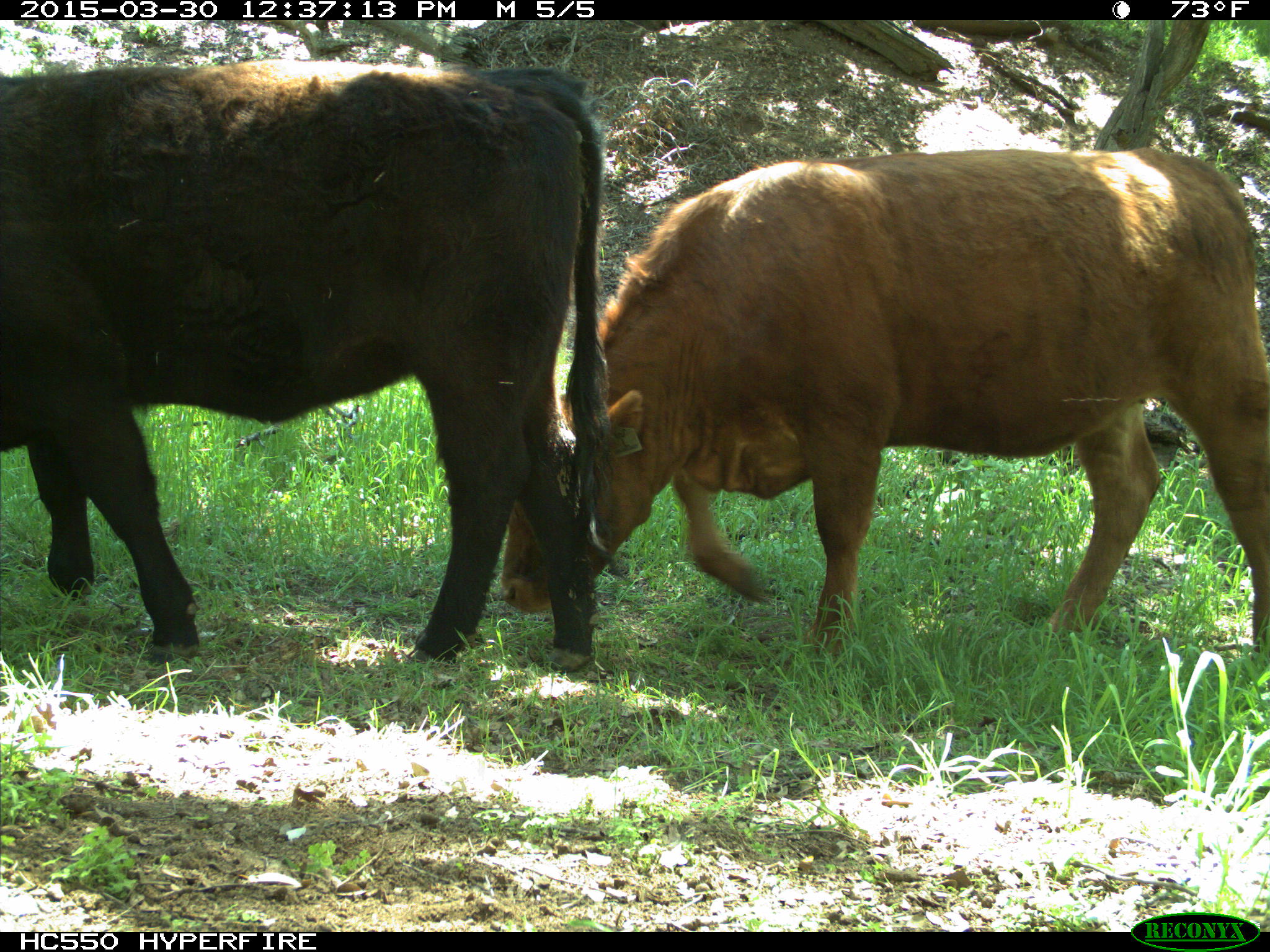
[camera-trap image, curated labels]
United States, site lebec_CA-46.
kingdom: Animalia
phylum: Chordata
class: Mammalia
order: Artiodactyla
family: Bovidae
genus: Bos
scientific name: Bos taurus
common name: domestic cow